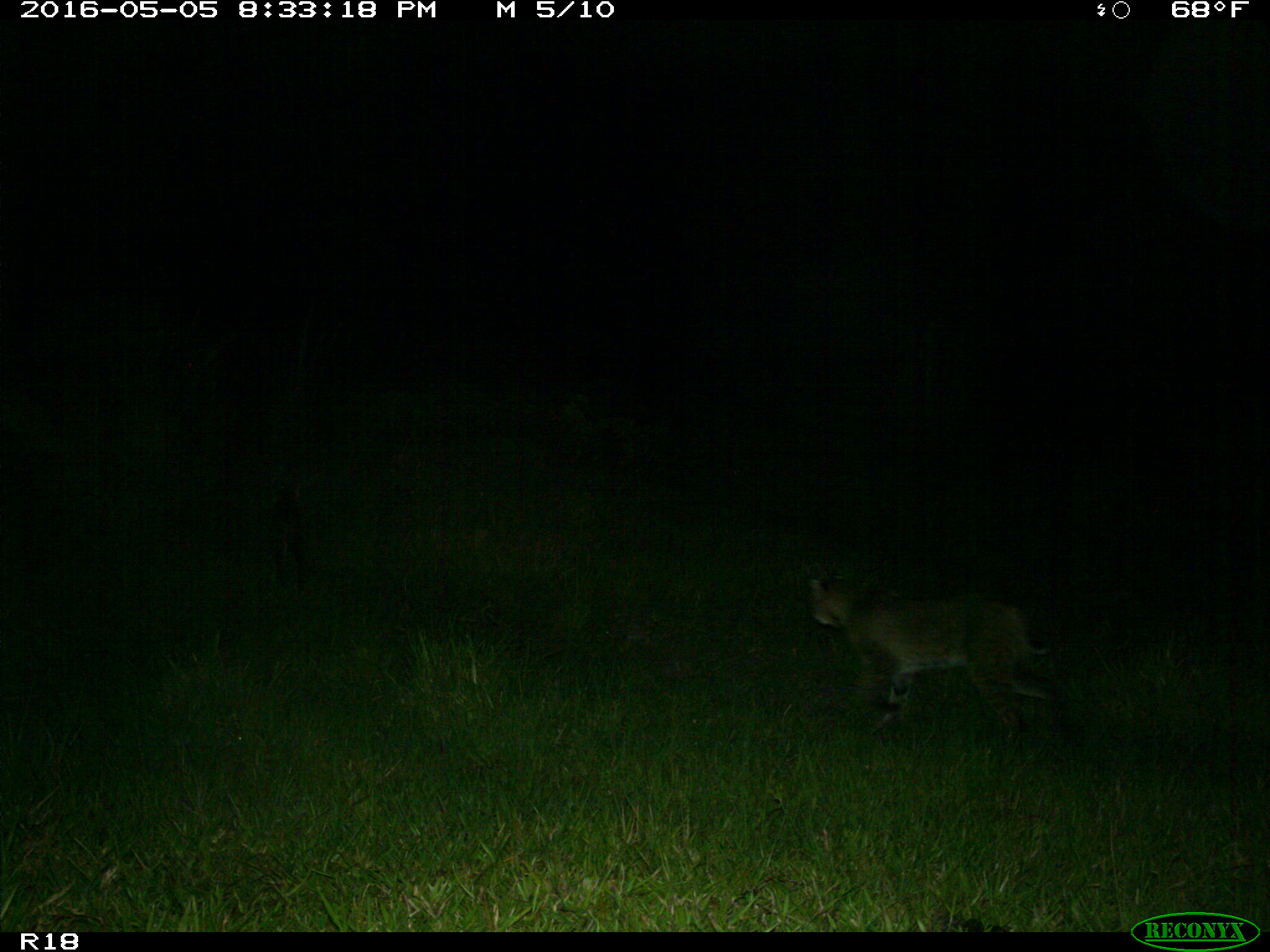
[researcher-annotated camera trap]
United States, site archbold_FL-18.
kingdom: Animalia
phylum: Chordata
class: Mammalia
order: Carnivora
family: Felidae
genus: Lynx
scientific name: Lynx rufus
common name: bobcat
Lynx rufus (bobcat).